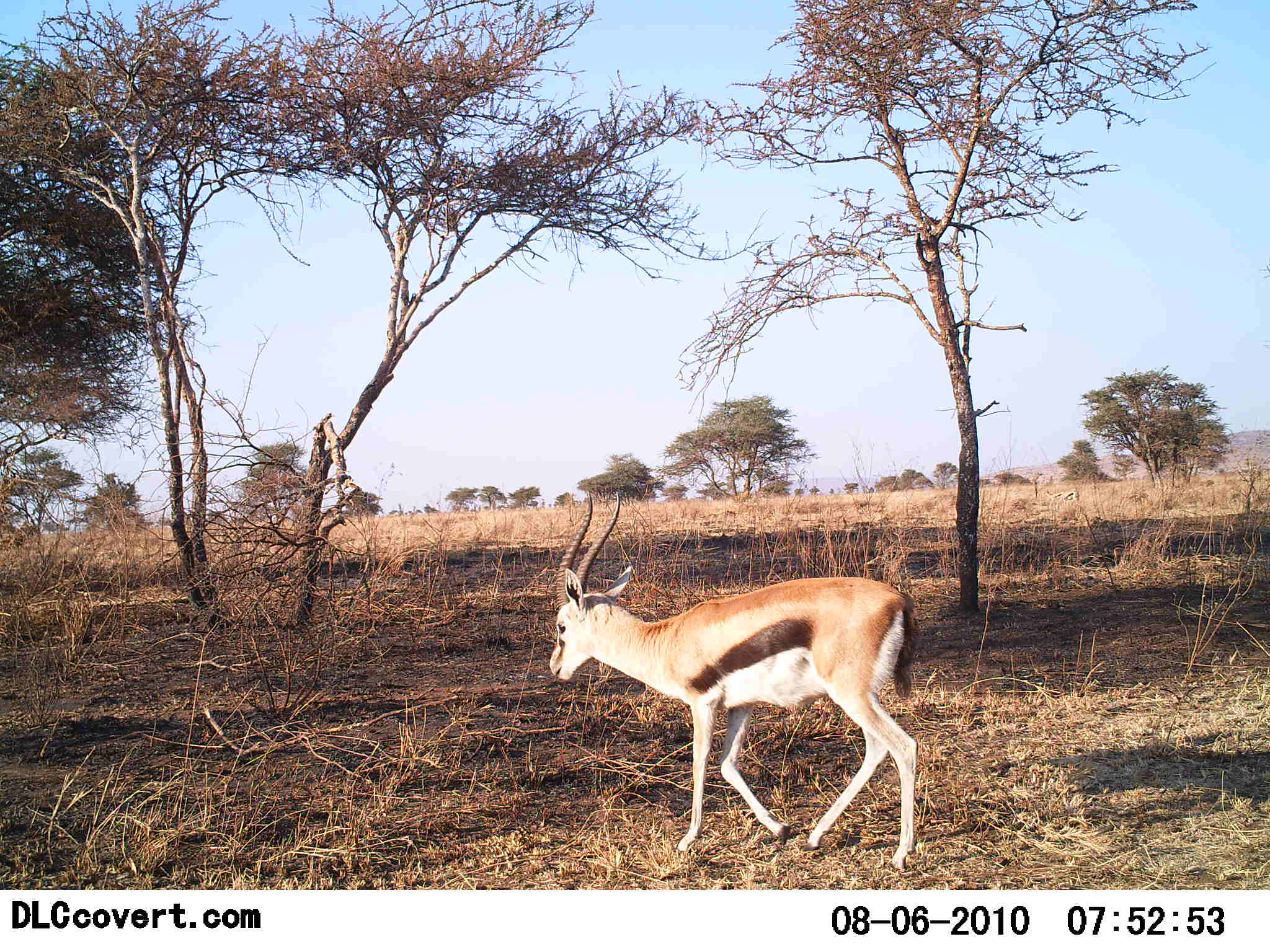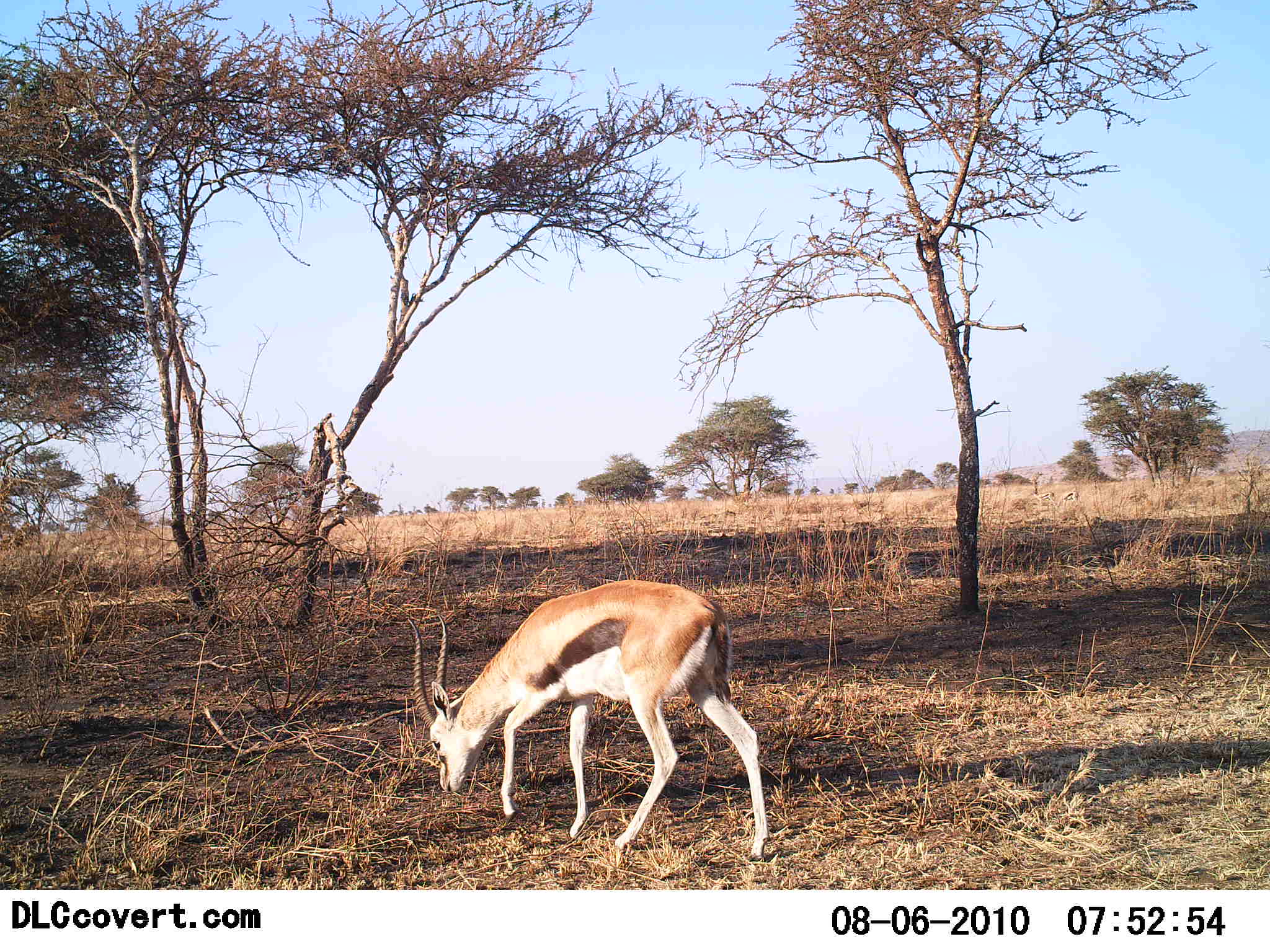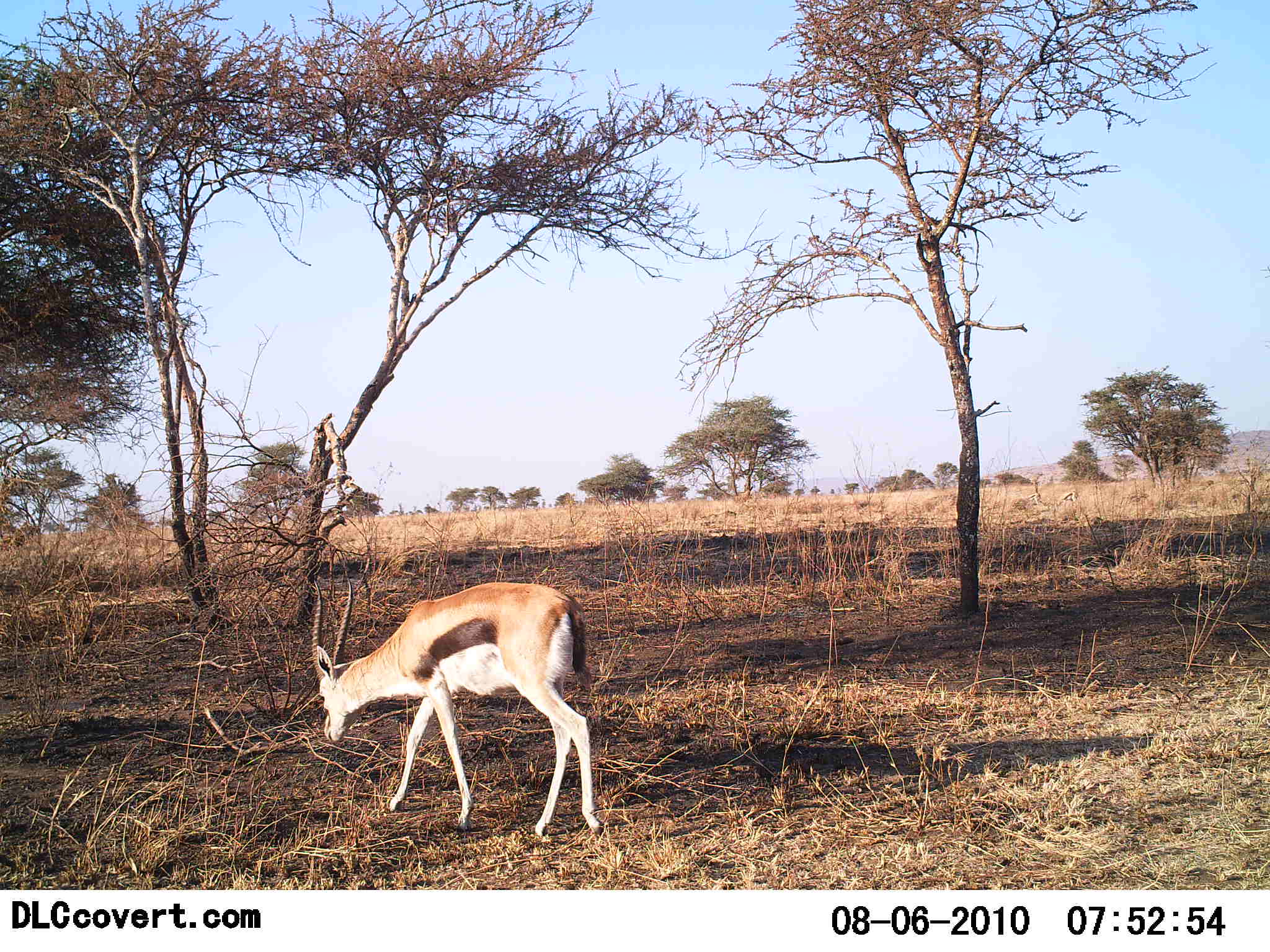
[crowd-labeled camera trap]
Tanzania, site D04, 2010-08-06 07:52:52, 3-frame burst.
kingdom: Animalia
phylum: Chordata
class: Mammalia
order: Artiodactyla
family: Bovidae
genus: Eudorcas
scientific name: Eudorcas thomsonii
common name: thomson's gazelle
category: gazellethomsons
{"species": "gazellethomsons (thomson's gazelle) (Eudorcas thomsonii)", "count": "1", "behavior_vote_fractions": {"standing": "9%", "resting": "0%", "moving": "45%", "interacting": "0%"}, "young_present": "0%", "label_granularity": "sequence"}